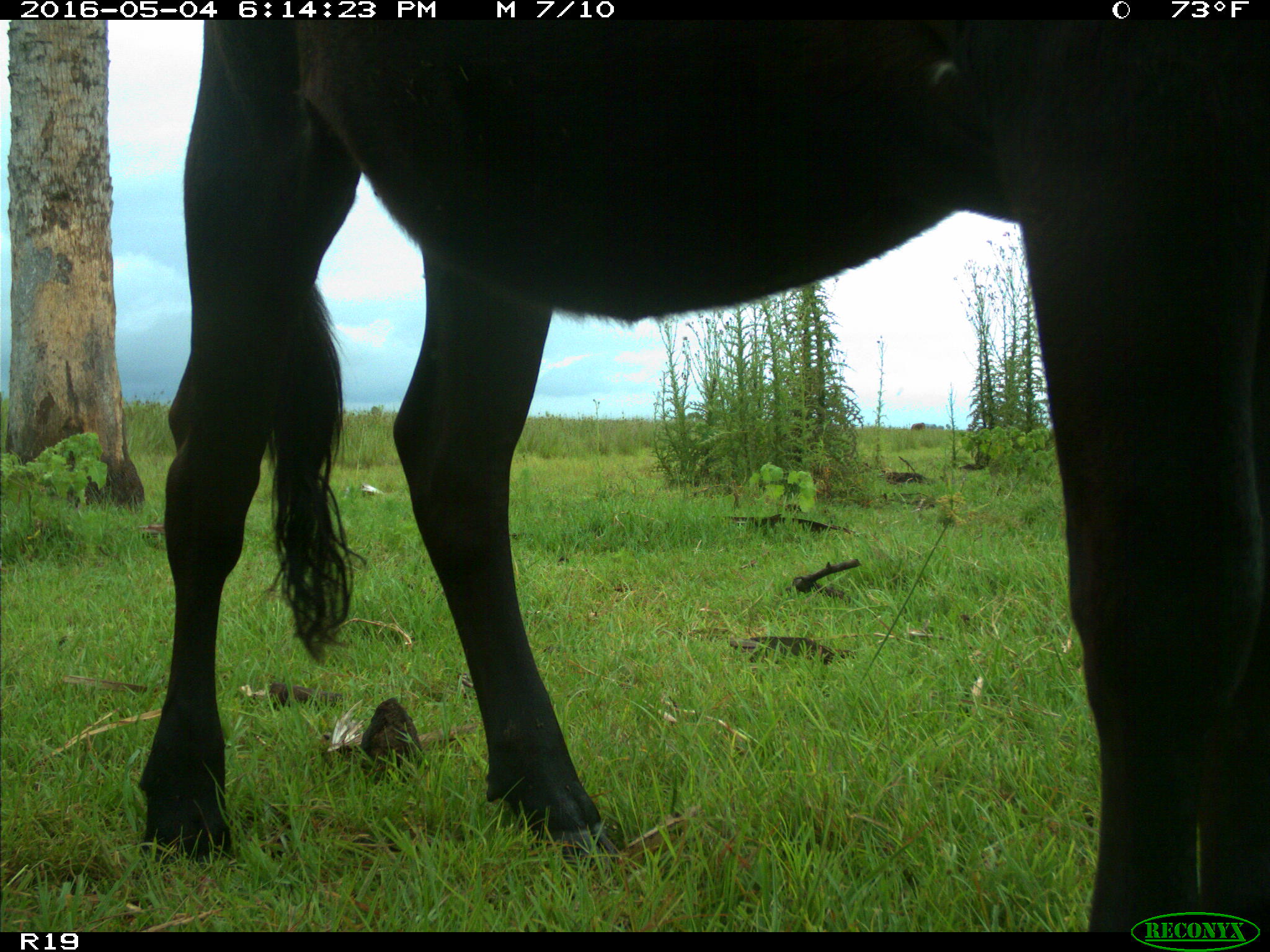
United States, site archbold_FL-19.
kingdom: Animalia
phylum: Chordata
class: Mammalia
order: Artiodactyla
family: Bovidae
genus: Bos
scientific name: Bos taurus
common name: domestic cow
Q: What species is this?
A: Bos taurus (domestic cow).